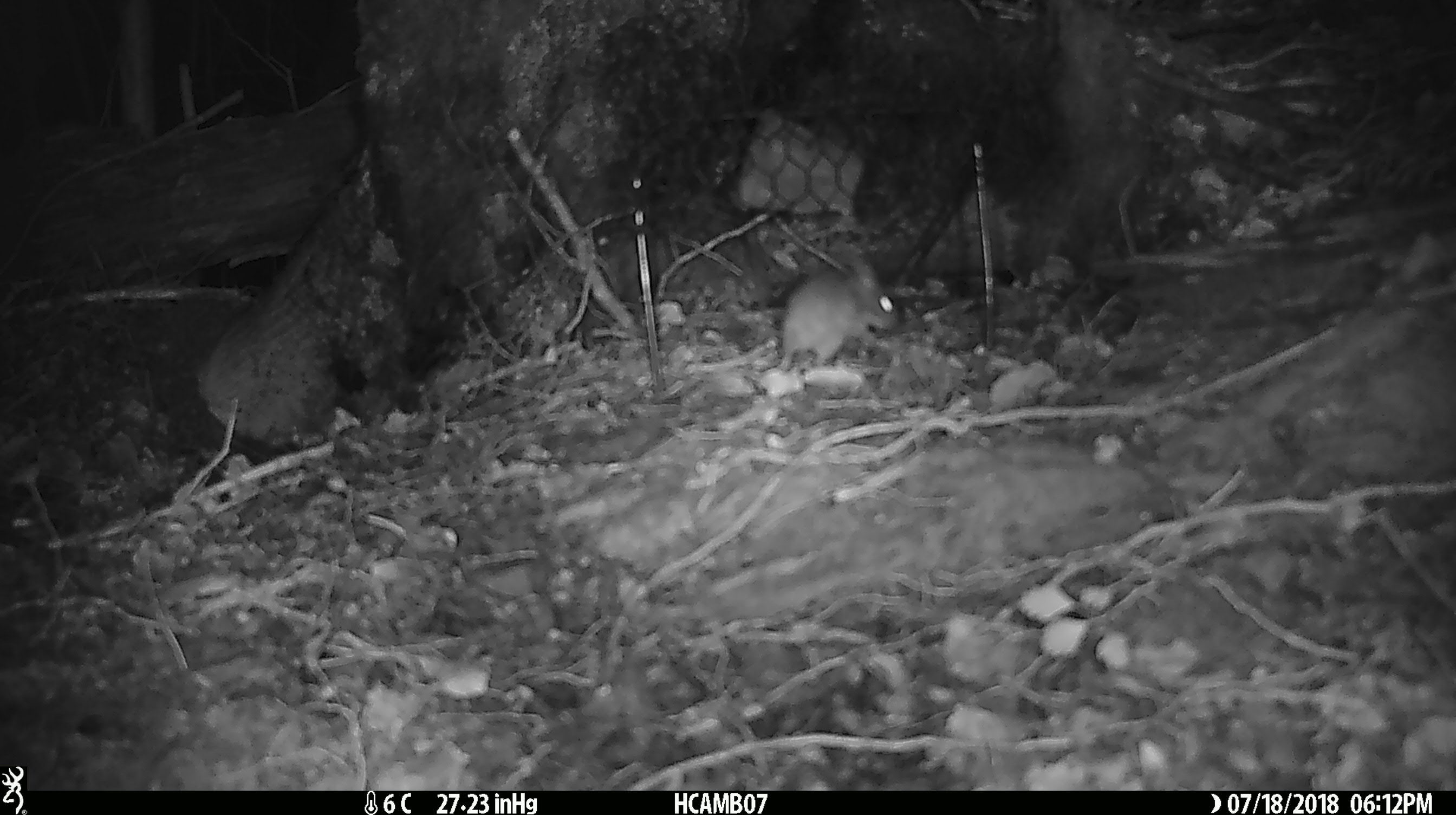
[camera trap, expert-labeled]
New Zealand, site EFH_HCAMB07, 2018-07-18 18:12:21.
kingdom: Animalia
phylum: Chordata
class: Mammalia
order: Rodentia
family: Muridae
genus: Mus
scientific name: Mus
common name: mouse